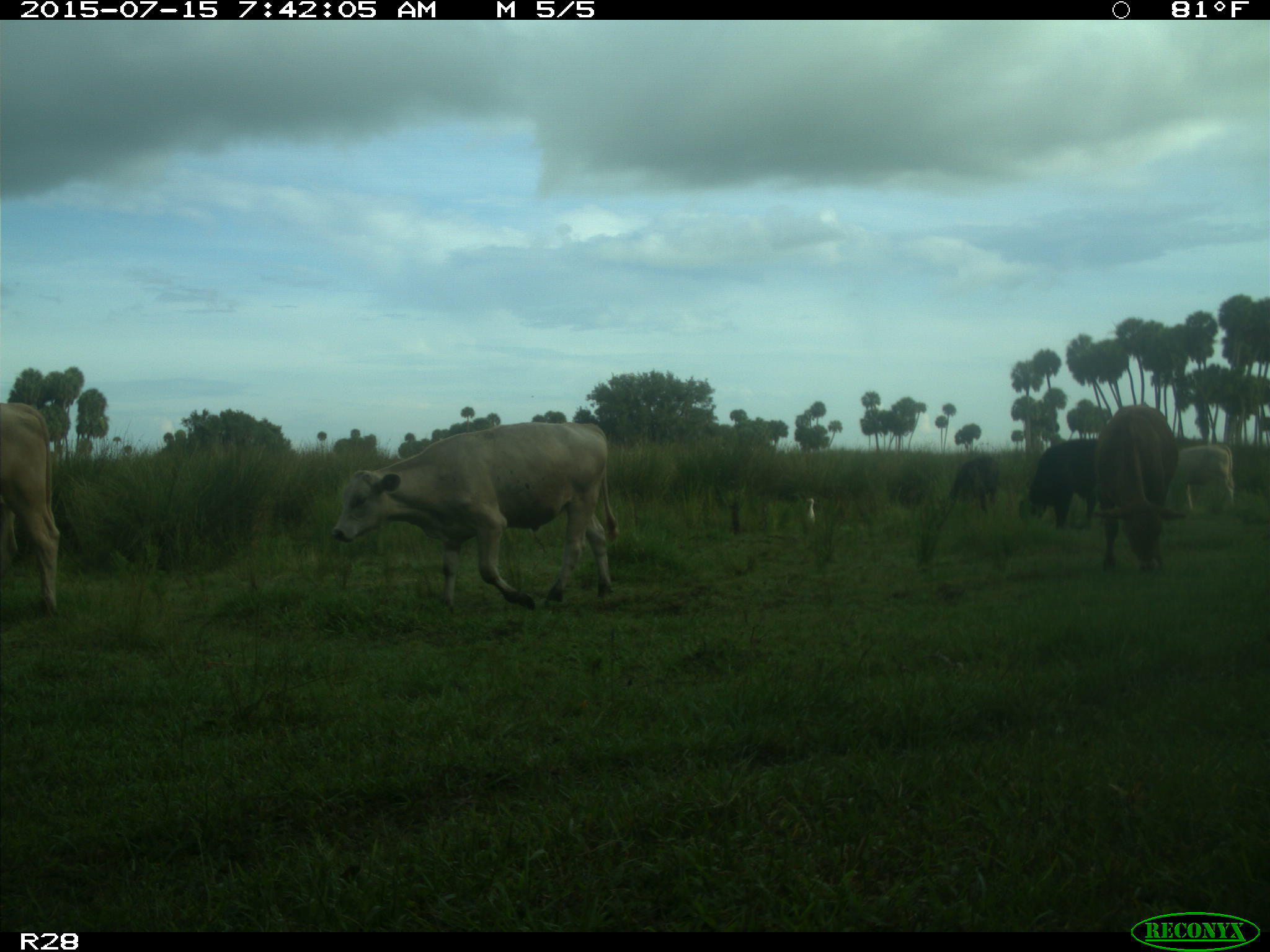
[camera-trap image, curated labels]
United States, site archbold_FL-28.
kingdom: Animalia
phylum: Chordata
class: Mammalia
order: Artiodactyla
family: Bovidae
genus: Bos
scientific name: Bos taurus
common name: domestic cow